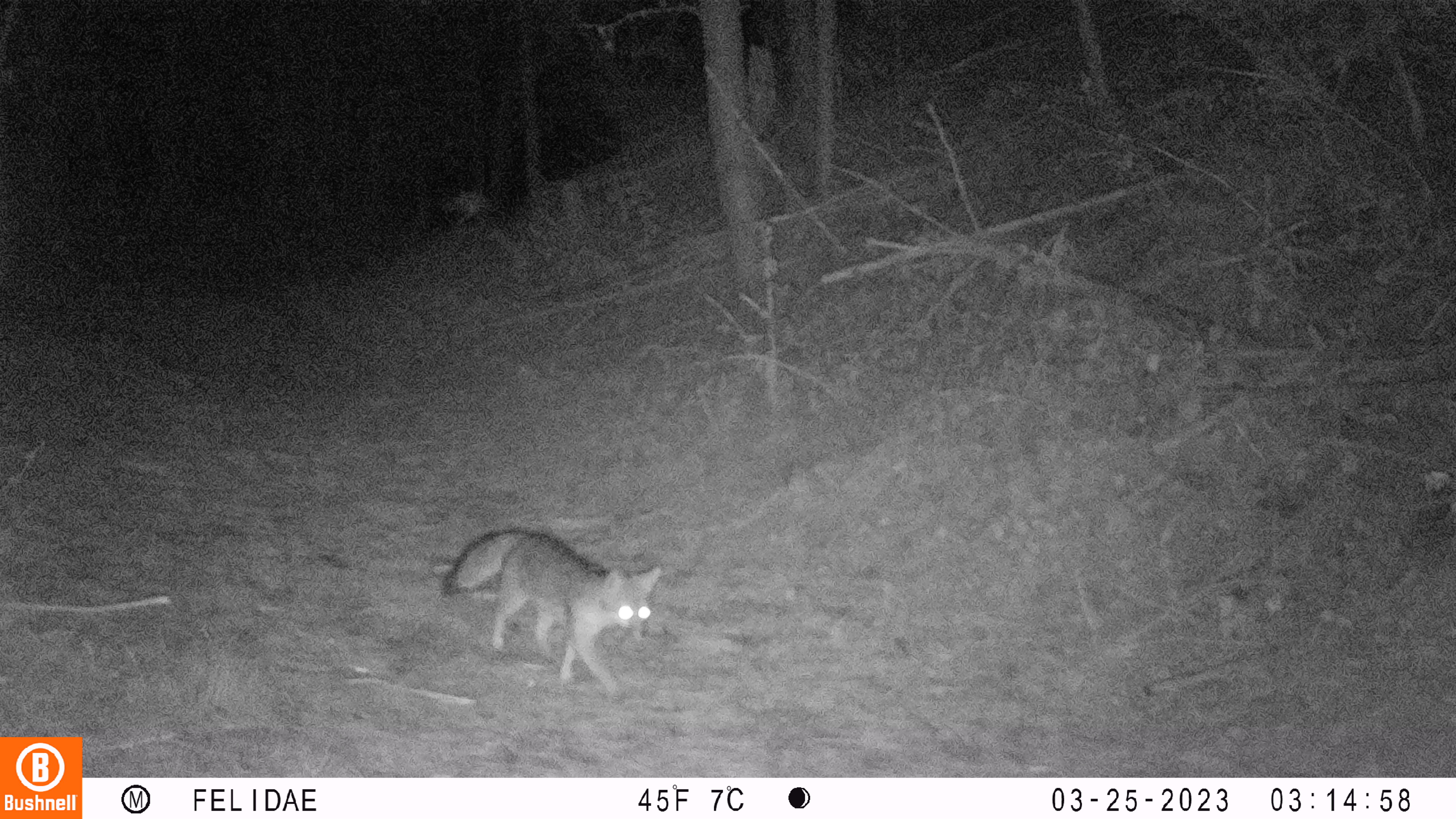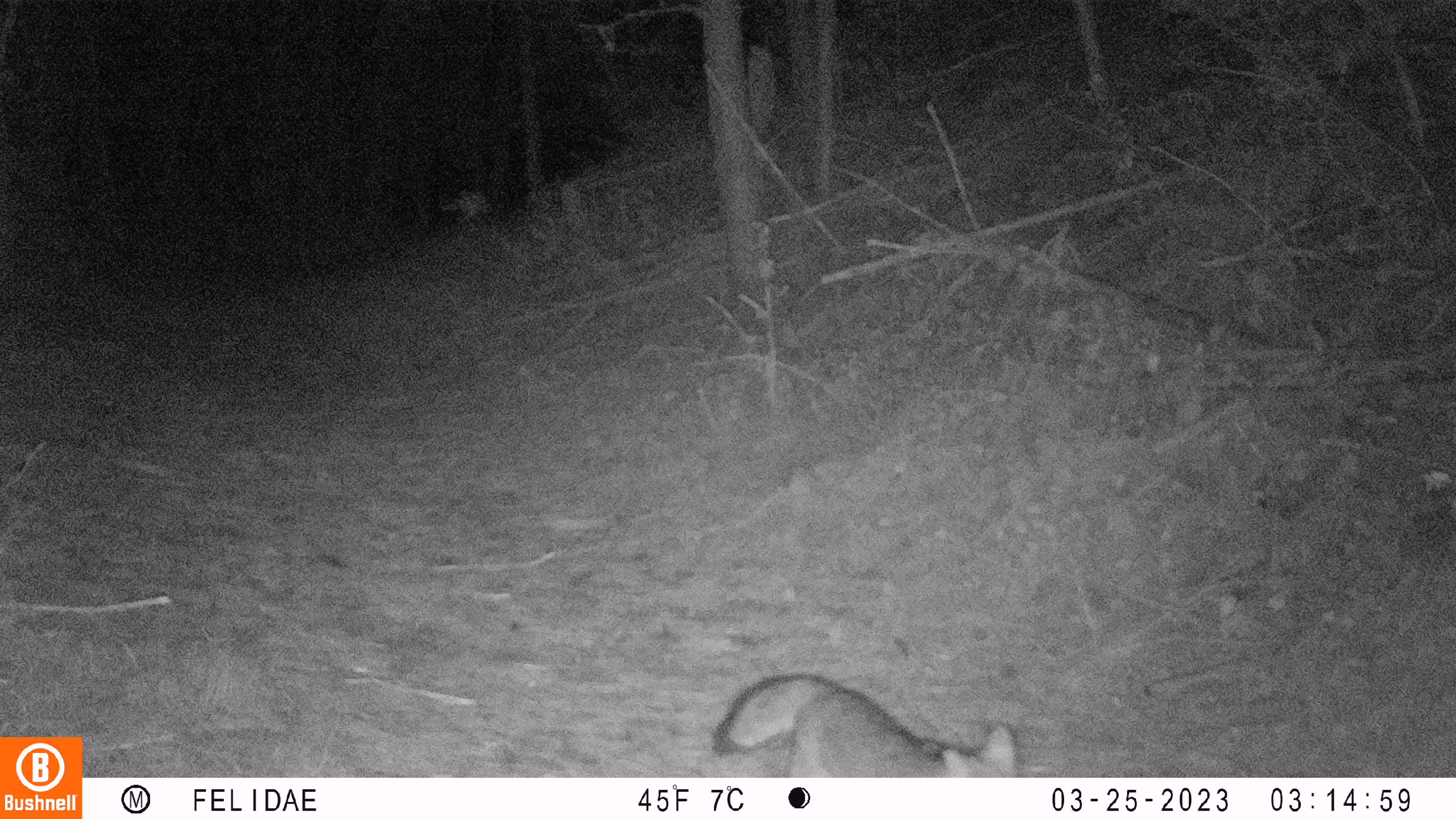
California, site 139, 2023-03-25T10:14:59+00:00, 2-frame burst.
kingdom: Animalia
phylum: Chordata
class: Mammalia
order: Carnivora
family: Canidae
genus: Urocyon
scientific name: Urocyon cinereoargenteus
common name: gray fox